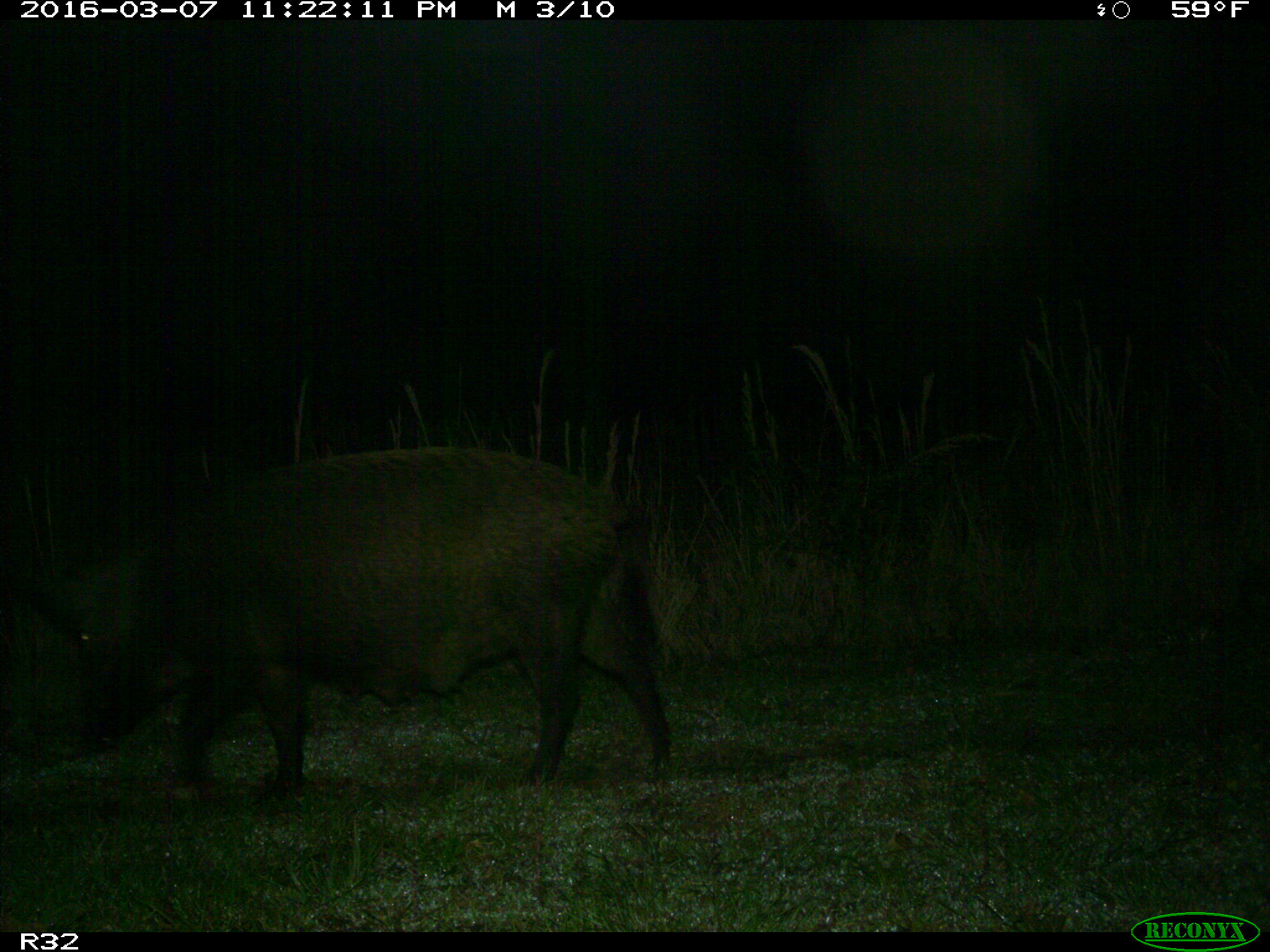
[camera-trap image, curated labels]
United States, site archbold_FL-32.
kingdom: Animalia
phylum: Chordata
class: Mammalia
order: Artiodactyla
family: Suidae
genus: Sus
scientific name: Sus scrofa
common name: wild boar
Sus scrofa (wild boar).